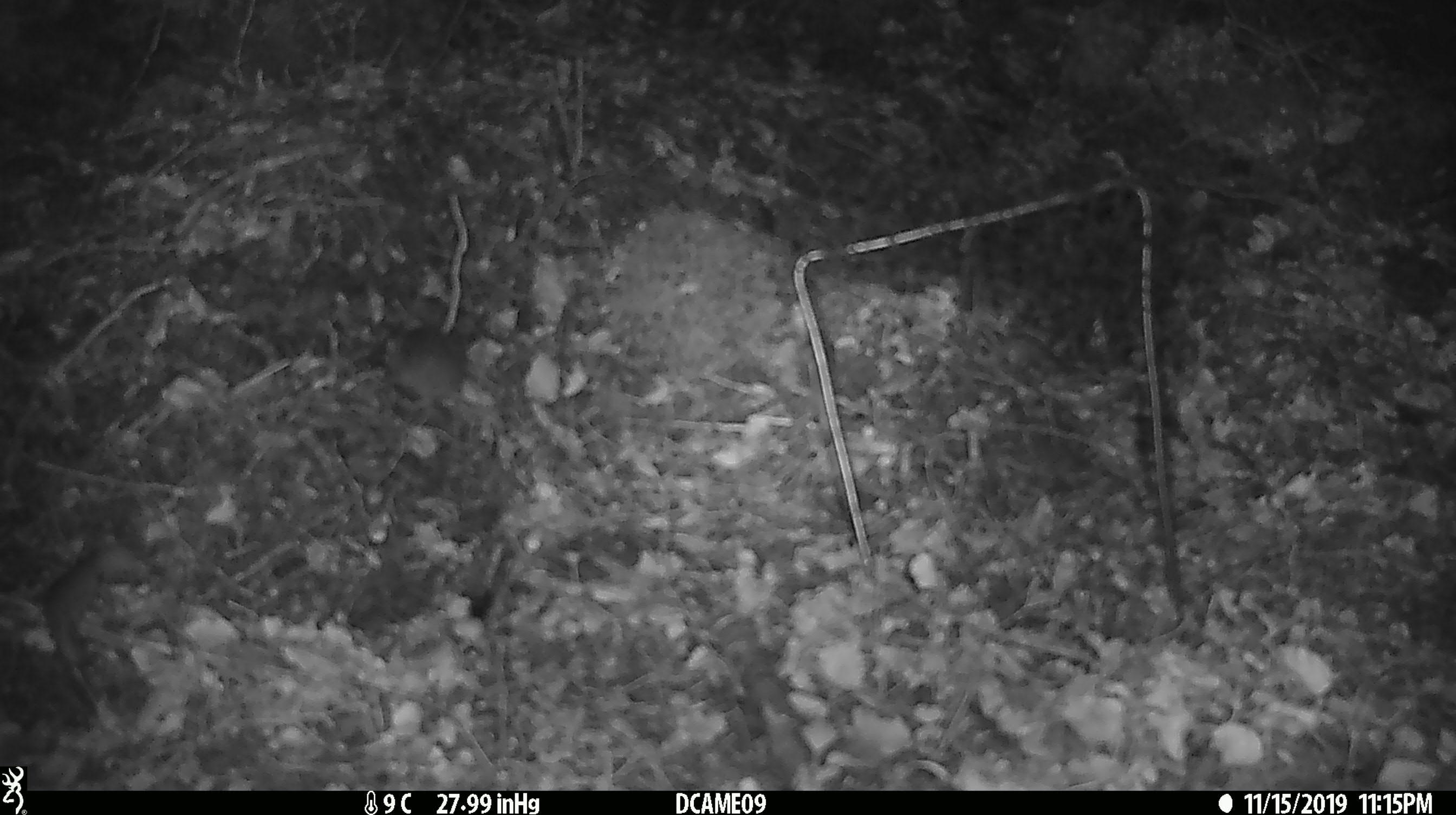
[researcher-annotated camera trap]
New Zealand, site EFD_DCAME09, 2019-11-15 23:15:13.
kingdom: Animalia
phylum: Chordata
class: Mammalia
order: Rodentia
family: Muridae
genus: Mus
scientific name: Mus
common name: mouse